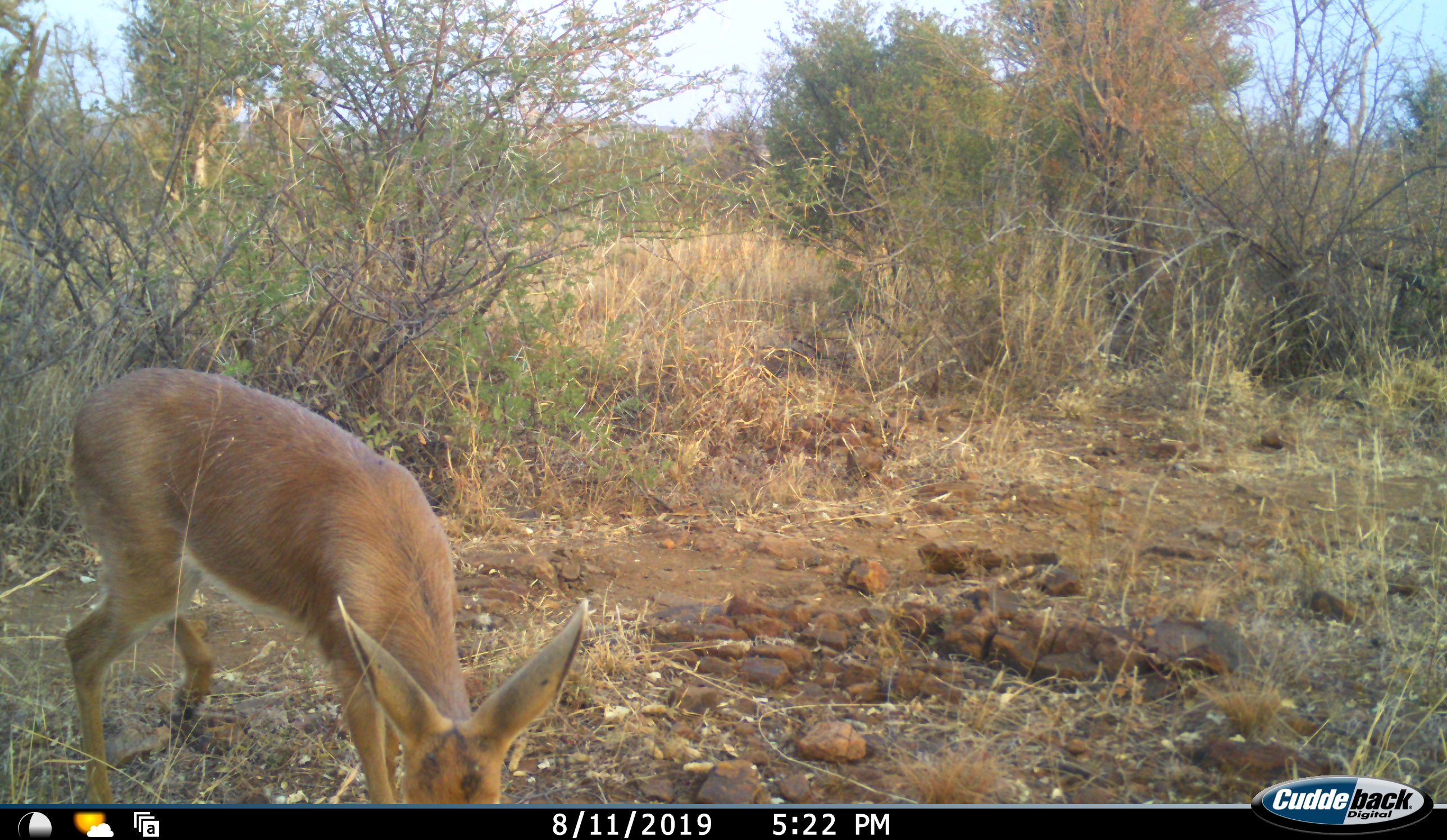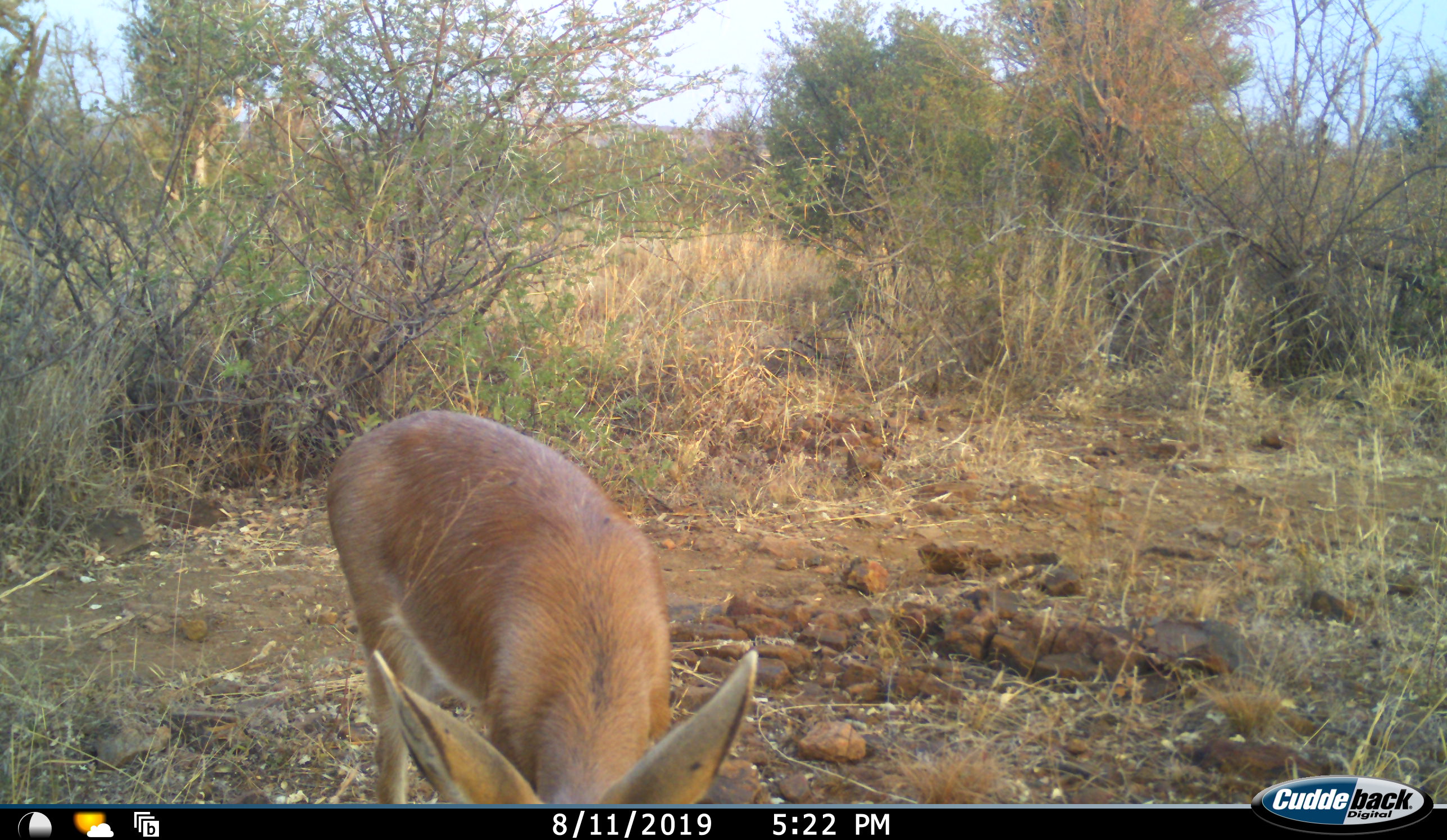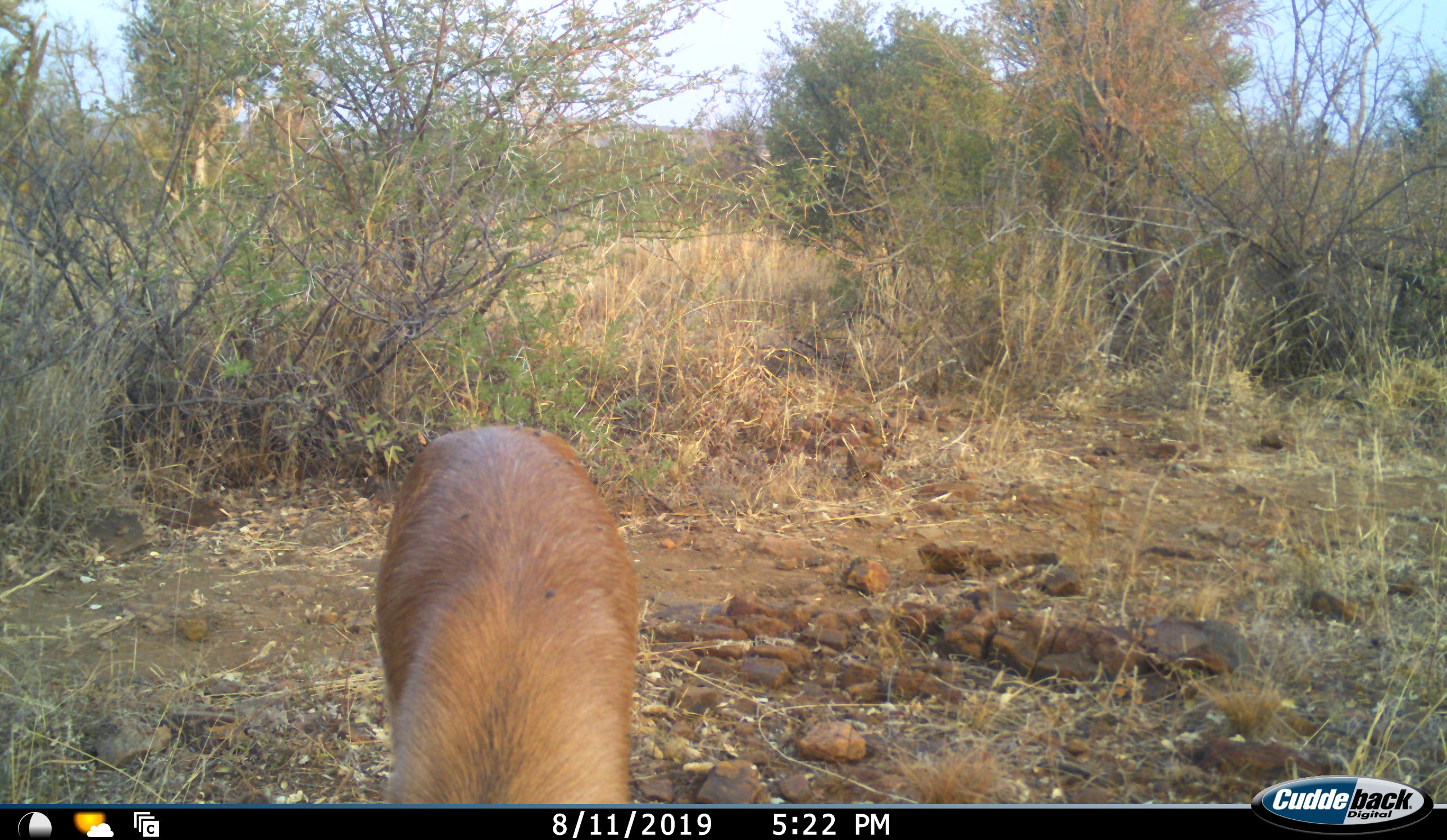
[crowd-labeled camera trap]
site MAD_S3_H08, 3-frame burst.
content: unidentified animal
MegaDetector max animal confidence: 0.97